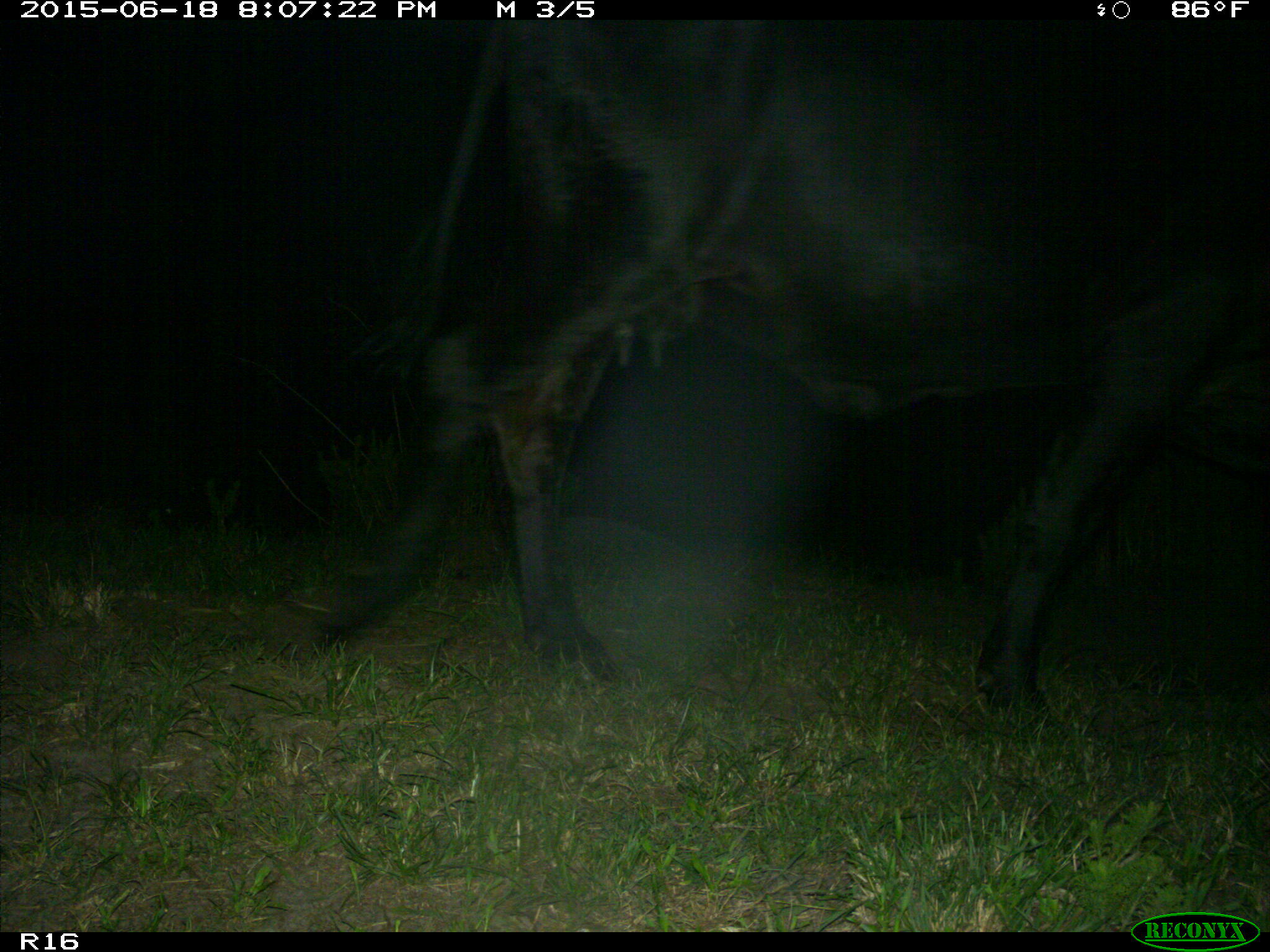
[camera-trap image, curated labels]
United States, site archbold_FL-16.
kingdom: Animalia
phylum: Chordata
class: Mammalia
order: Artiodactyla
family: Bovidae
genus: Bos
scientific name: Bos taurus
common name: domestic cow